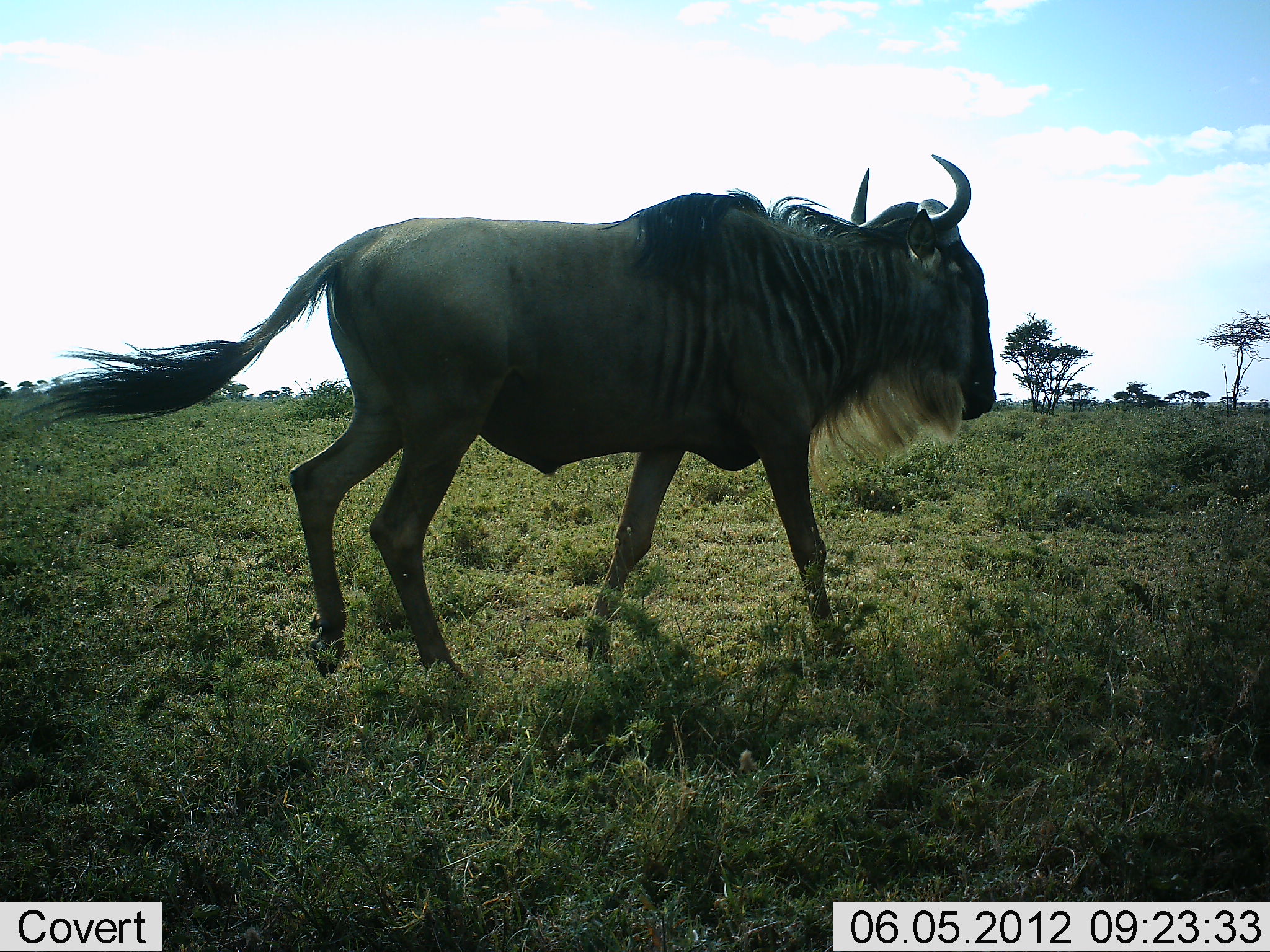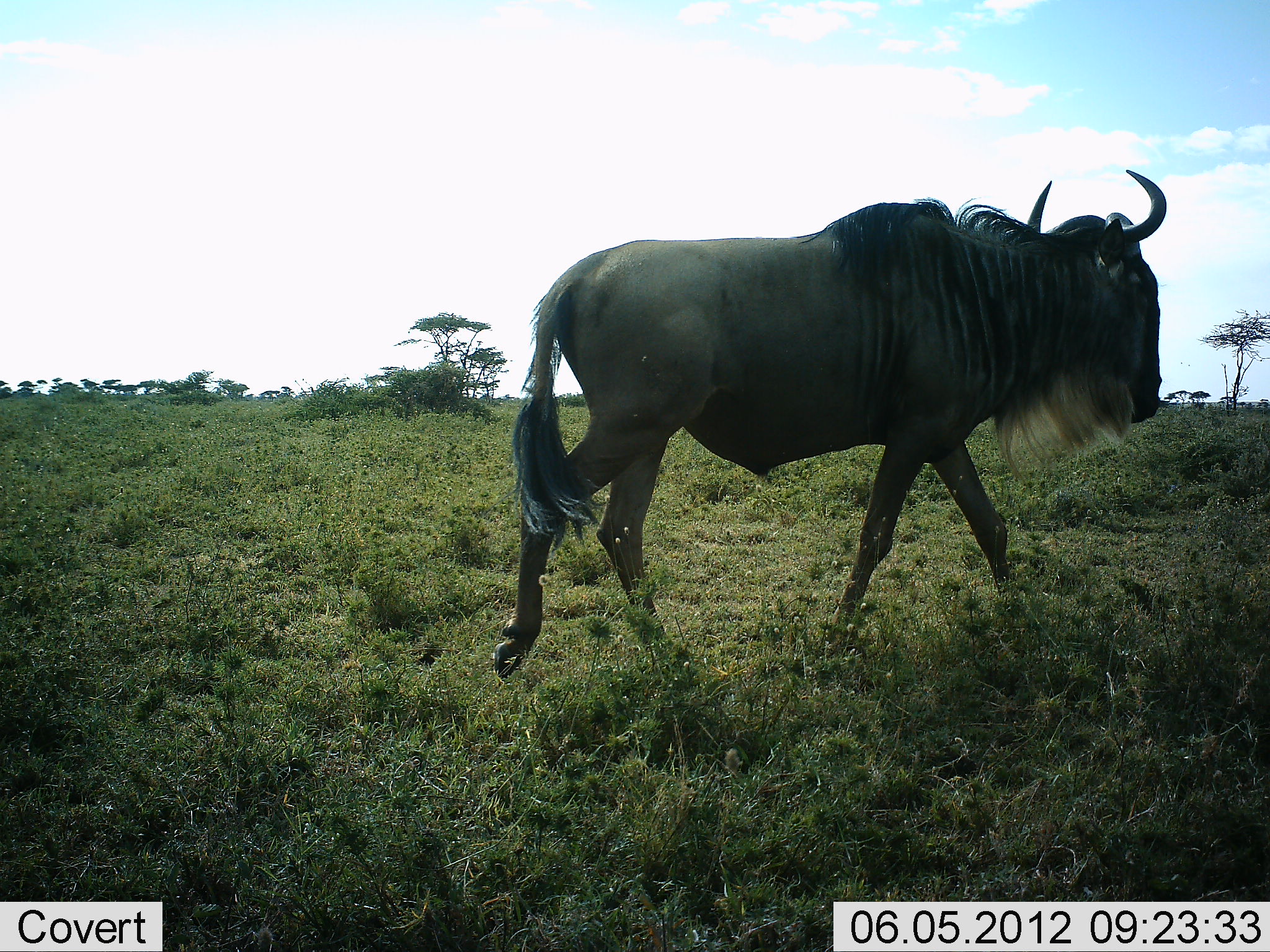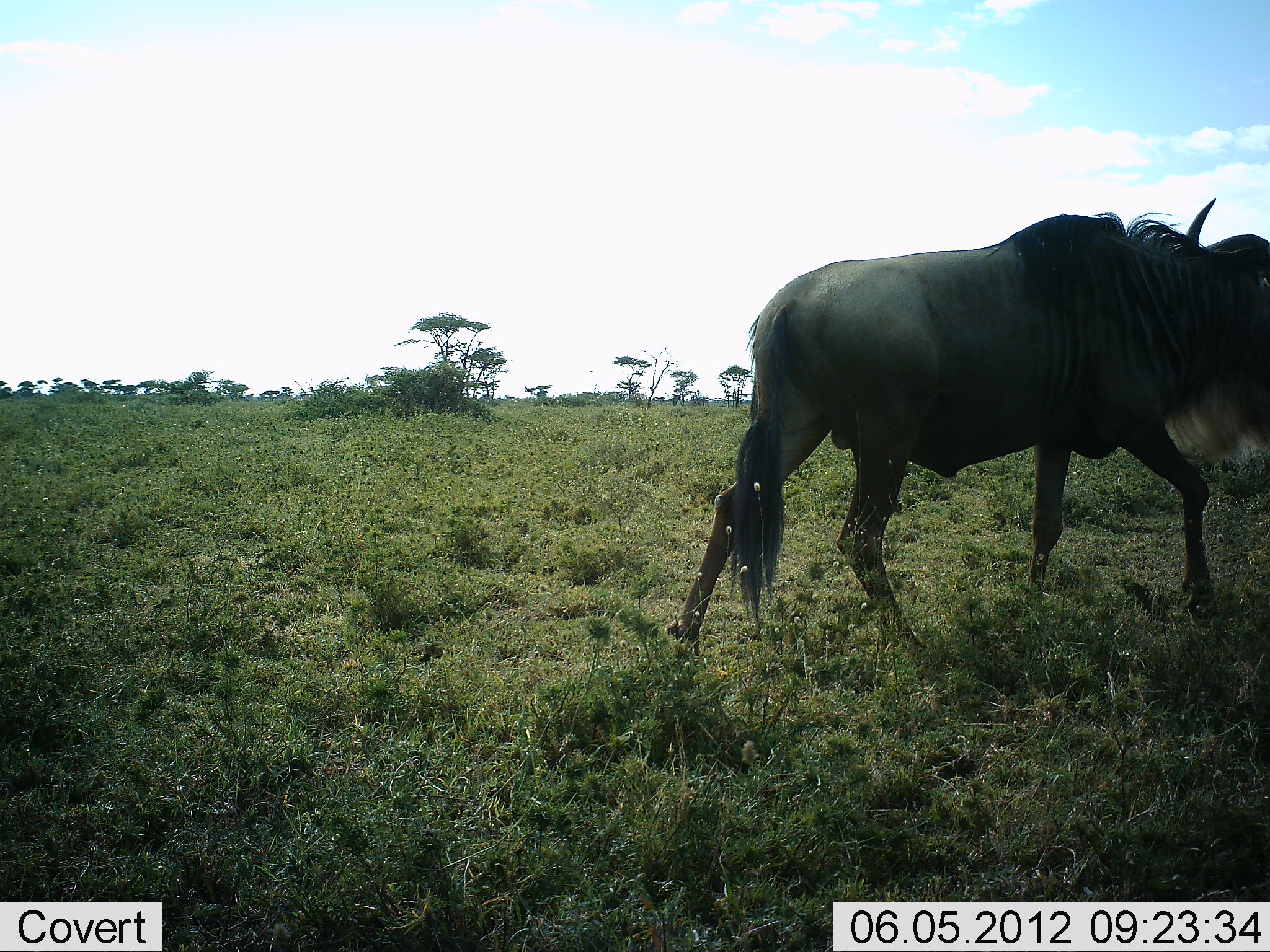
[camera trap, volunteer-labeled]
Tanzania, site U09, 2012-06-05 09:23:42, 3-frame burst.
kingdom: Animalia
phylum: Chordata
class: Mammalia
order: Artiodactyla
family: Bovidae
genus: Connochaetes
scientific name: Connochaetes taurinus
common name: blue wildebeest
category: wildebeest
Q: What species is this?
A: Wildebeest (blue wildebeest) (Connochaetes taurinus).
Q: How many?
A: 1.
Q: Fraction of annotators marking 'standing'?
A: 0%.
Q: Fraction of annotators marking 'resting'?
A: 0%.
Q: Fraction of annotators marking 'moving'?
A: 100%.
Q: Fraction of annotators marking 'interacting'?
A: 0%.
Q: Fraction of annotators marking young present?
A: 0%.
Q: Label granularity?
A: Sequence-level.